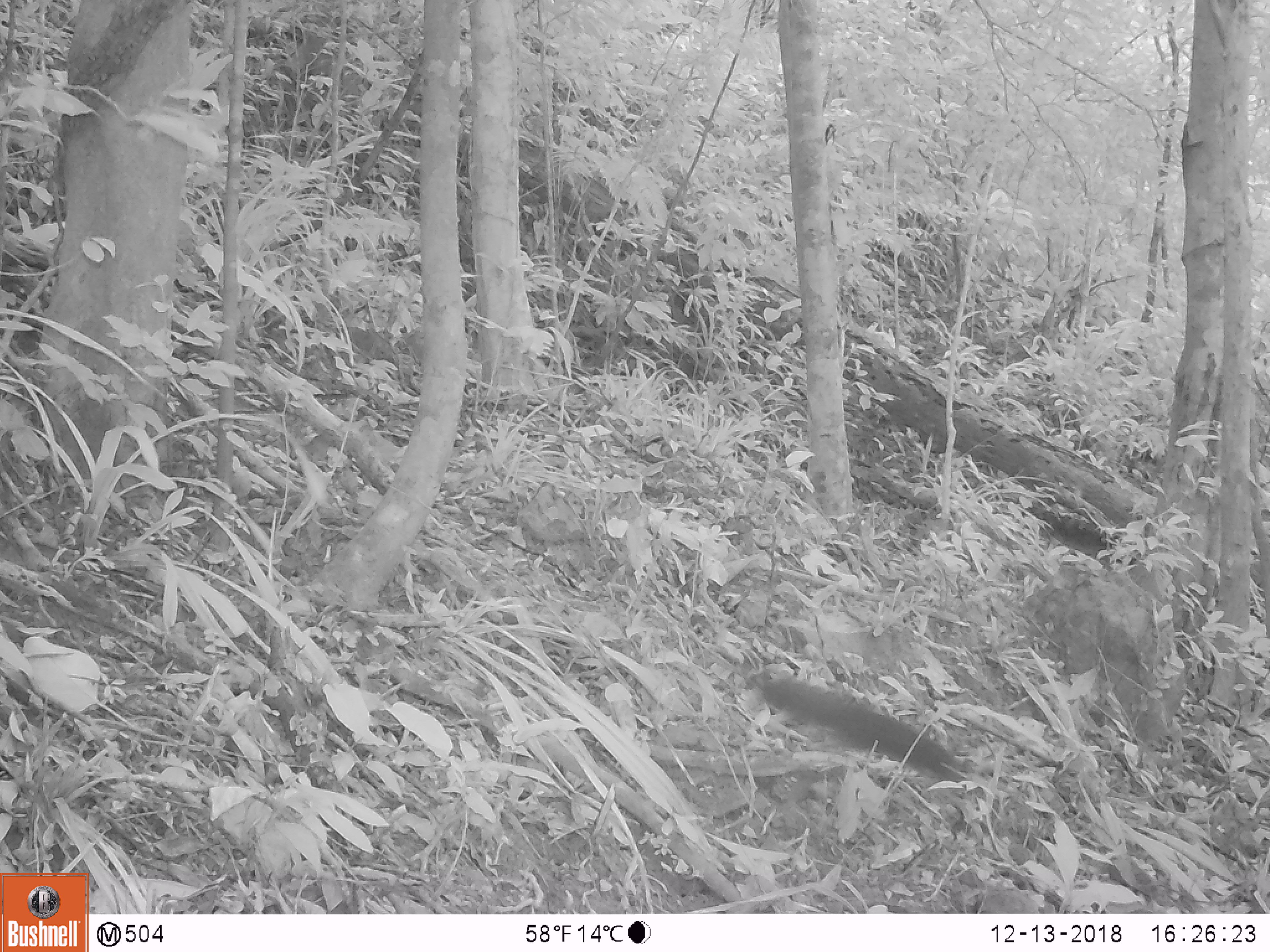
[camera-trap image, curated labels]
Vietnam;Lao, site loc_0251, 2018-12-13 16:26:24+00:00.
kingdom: Animalia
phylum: Chordata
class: Mammalia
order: Rodentia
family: Sciuridae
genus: Sciurus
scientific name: Sciurus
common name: squirrel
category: unidentified squirrel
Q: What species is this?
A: Unidentified squirrel (squirrel) (Sciurus).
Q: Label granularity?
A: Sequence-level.